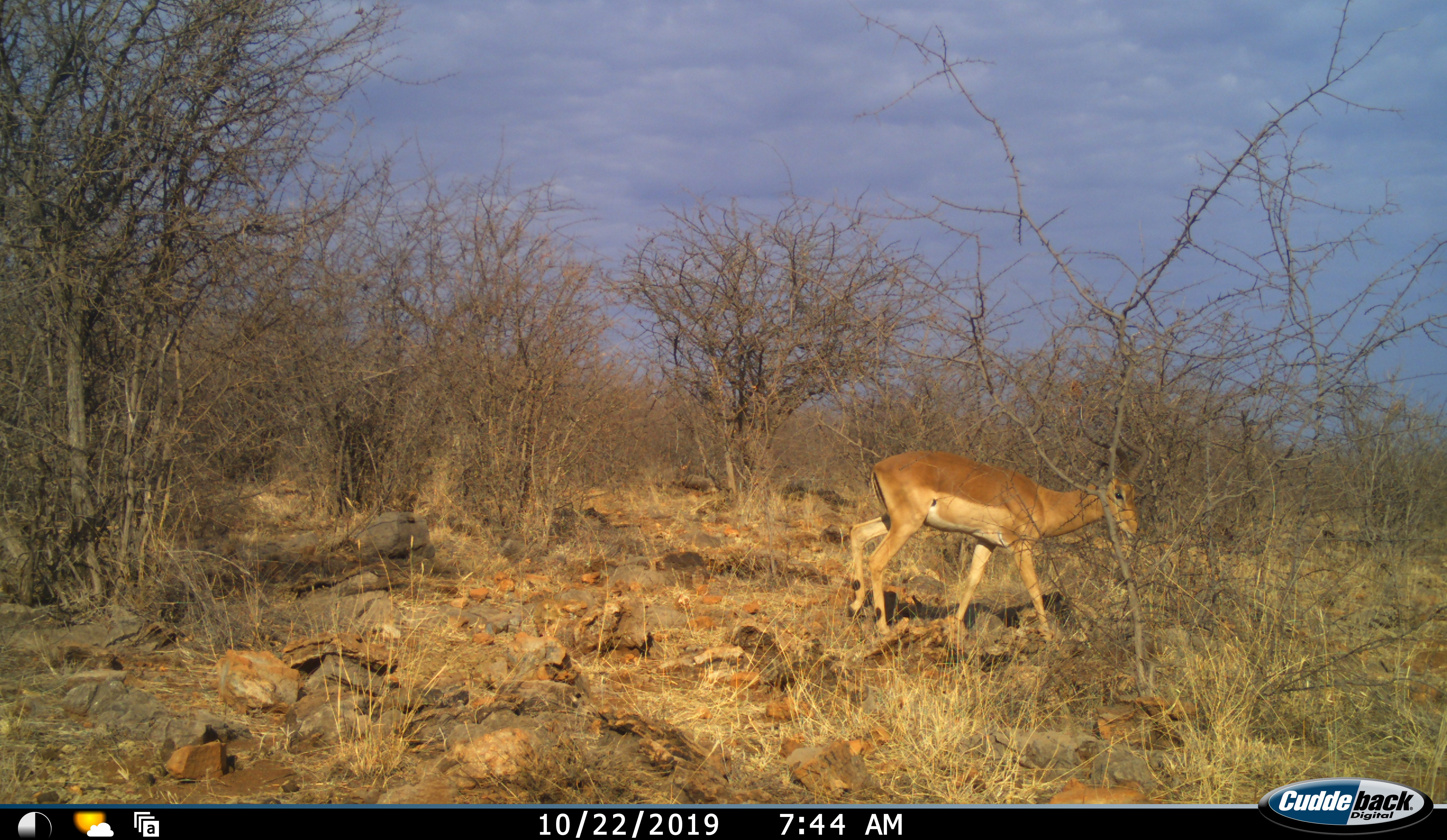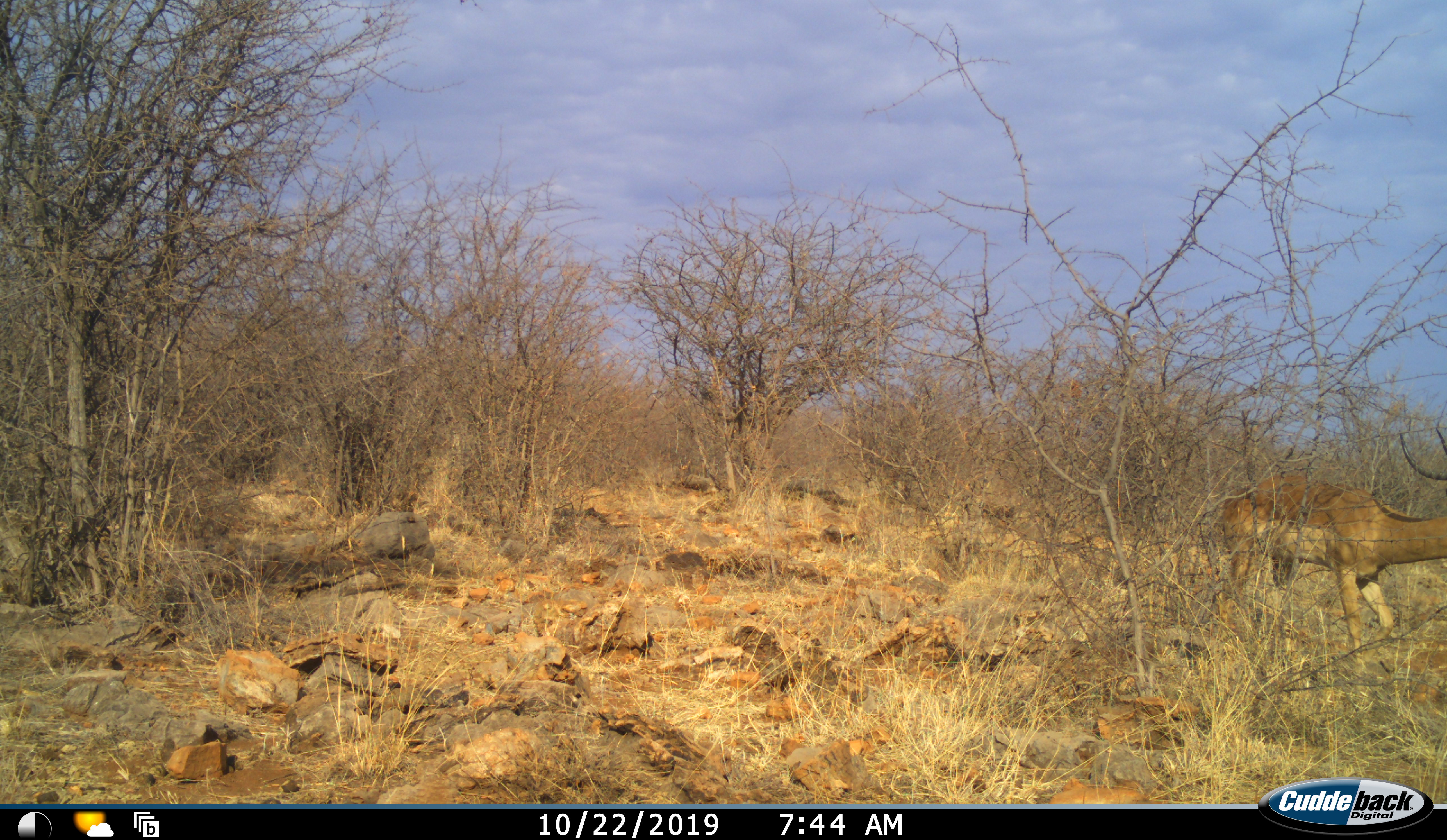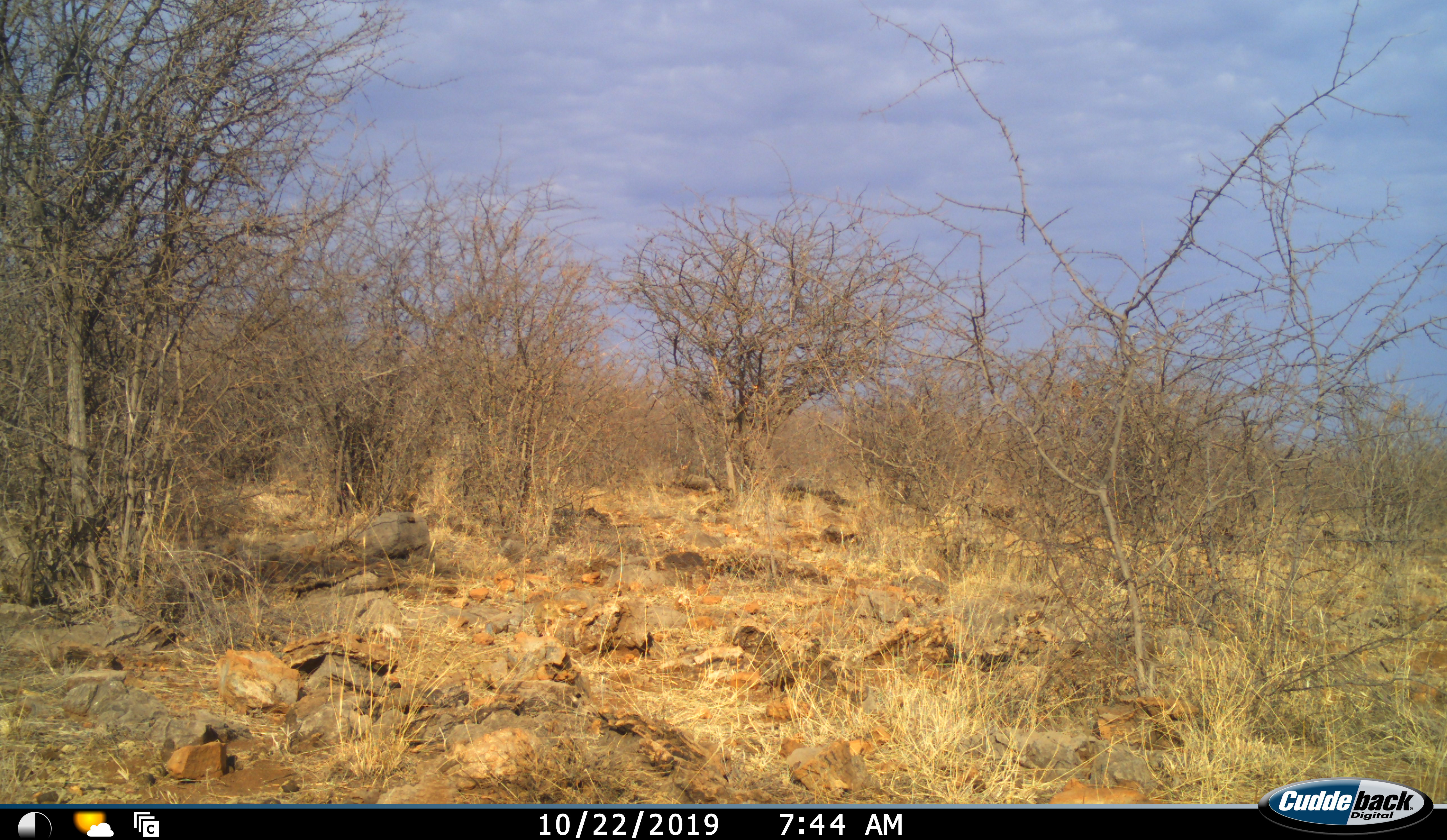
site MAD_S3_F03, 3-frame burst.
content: unidentified animal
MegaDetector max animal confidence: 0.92